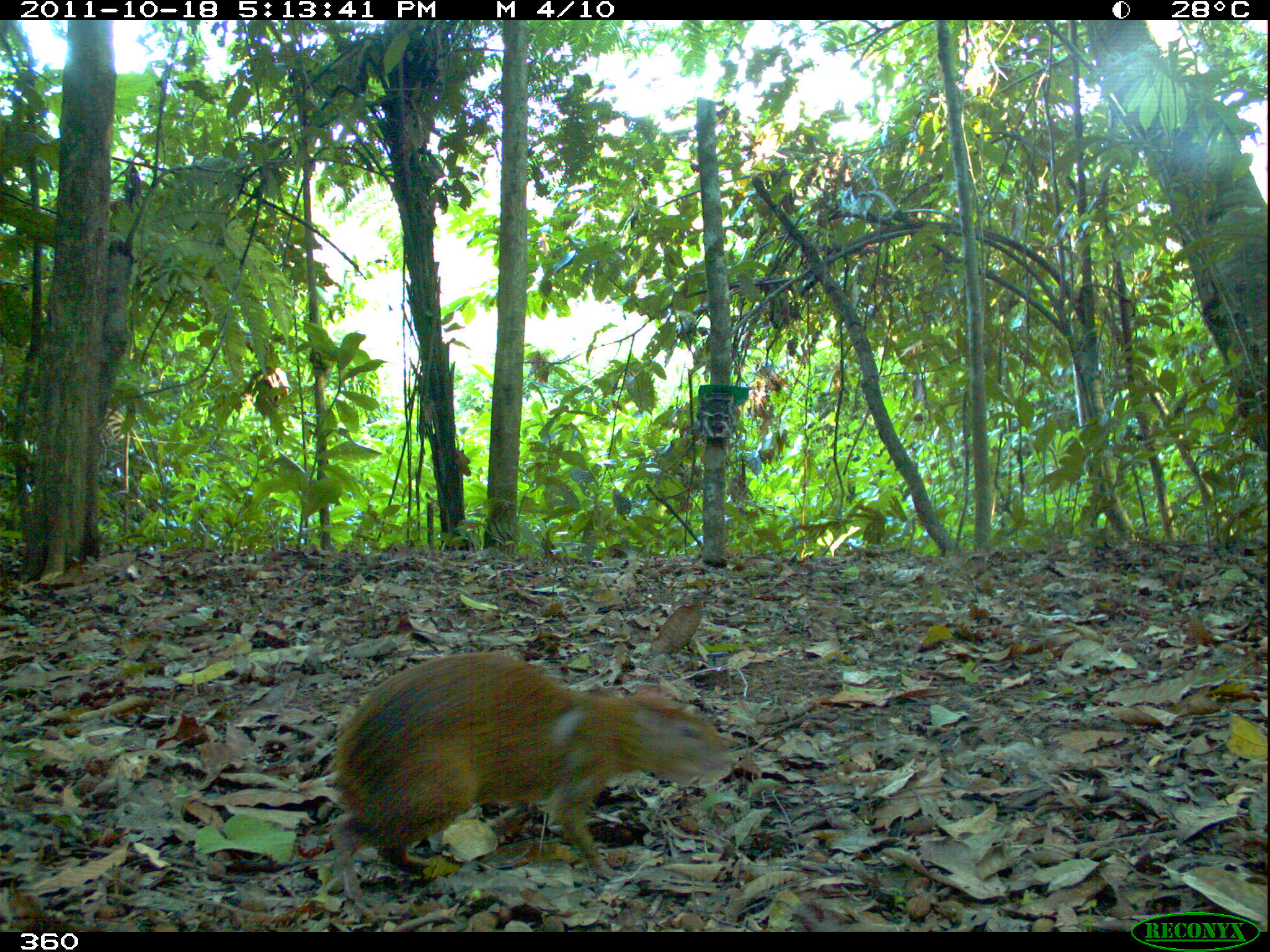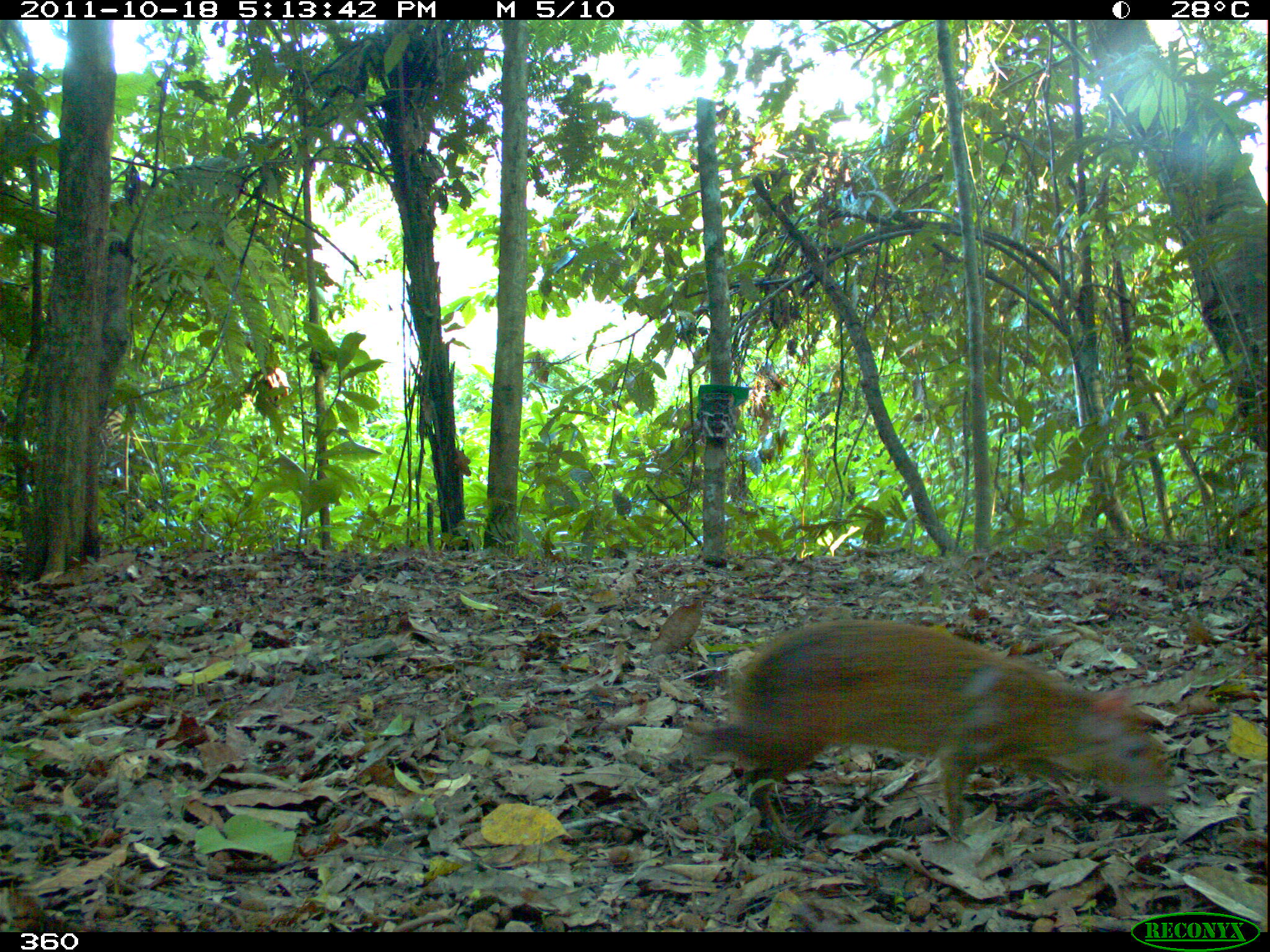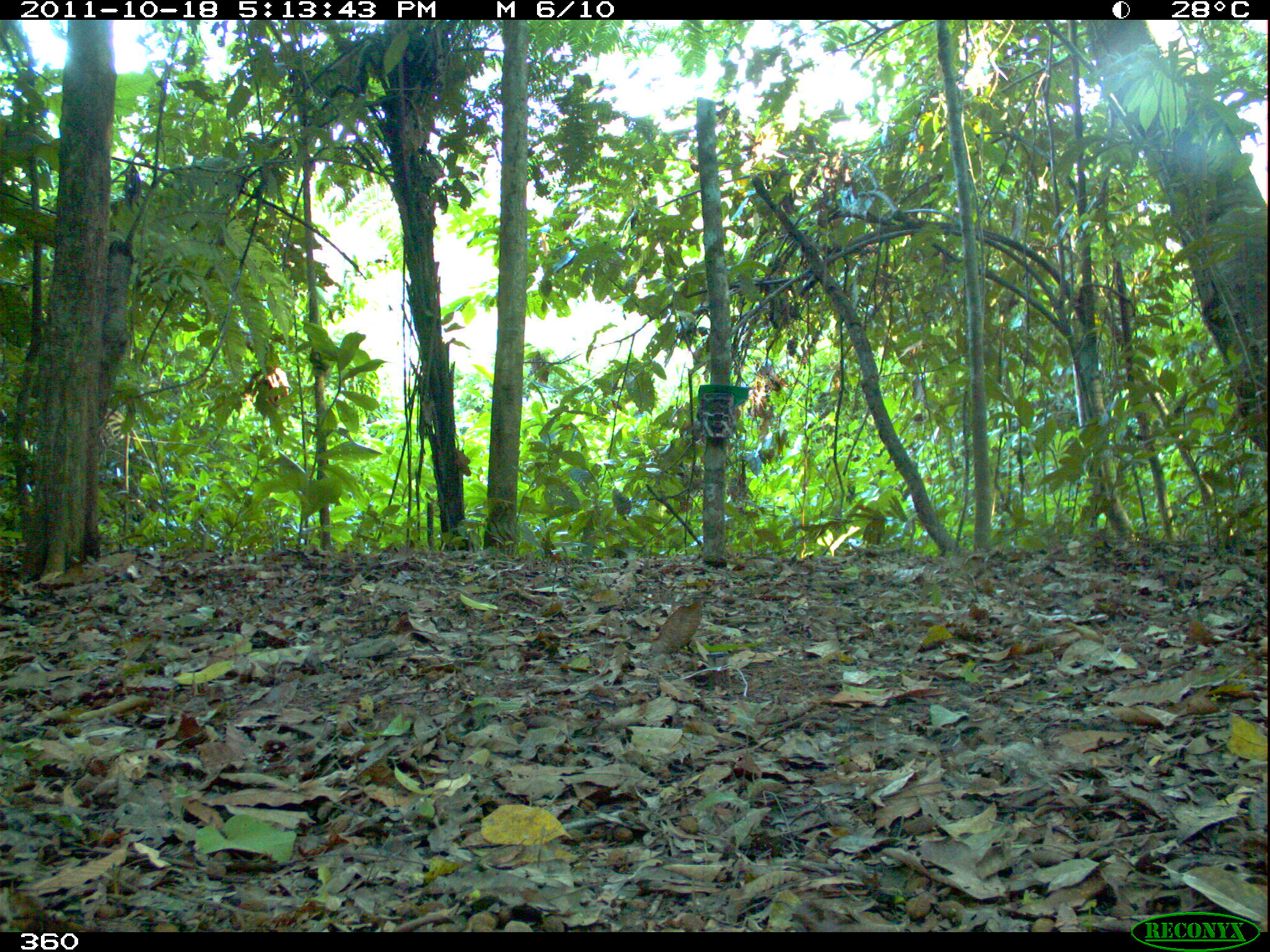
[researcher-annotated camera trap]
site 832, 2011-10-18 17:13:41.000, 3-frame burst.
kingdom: Animalia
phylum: Chordata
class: Mammalia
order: Rodentia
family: Dasyproctidae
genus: Dasyprocta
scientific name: Dasyprocta punctata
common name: central american agouti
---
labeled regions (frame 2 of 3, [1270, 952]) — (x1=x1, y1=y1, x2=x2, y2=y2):
dasyprocta punctata: (x1=685, y1=615, x2=1168, y2=842)